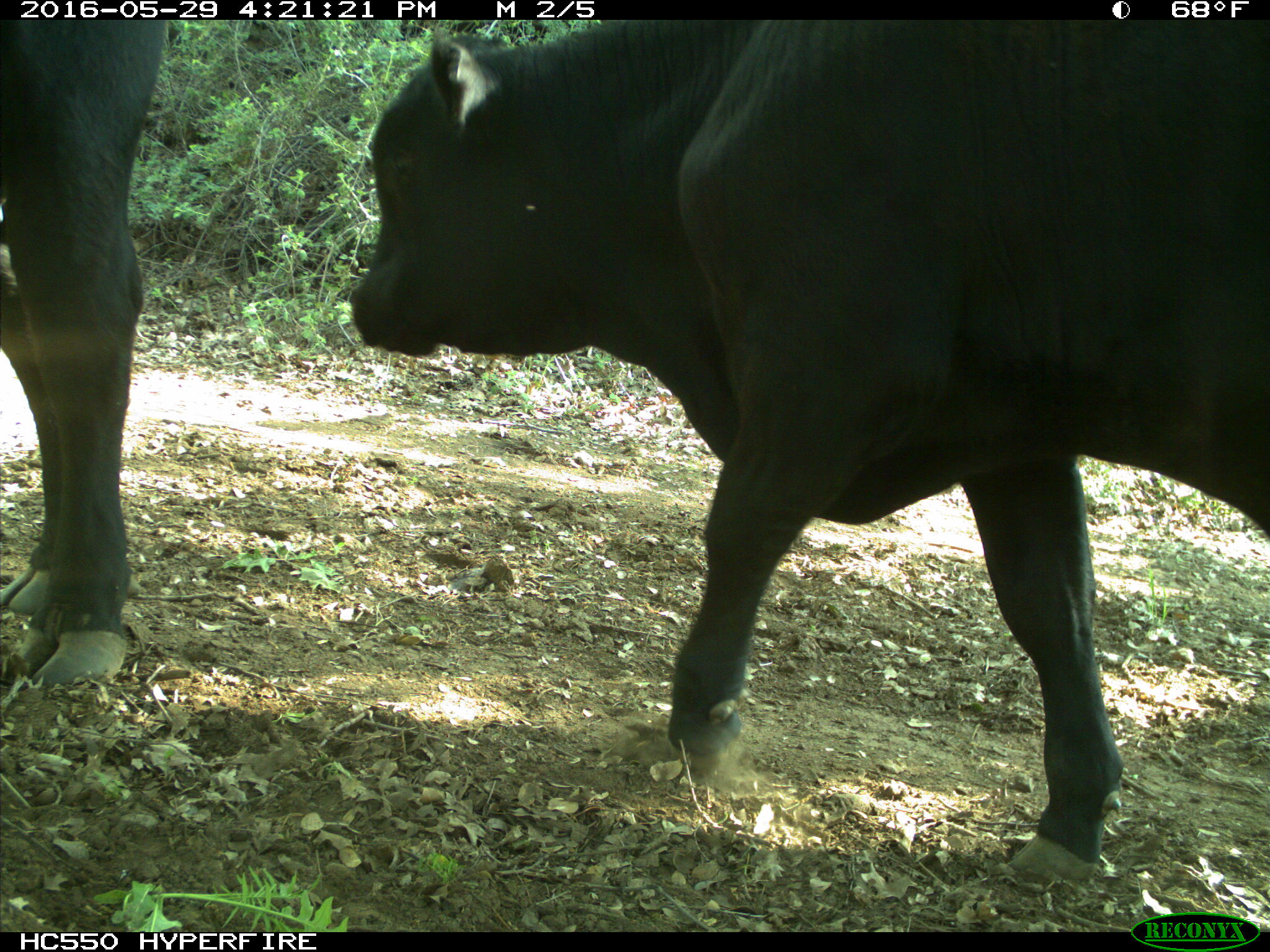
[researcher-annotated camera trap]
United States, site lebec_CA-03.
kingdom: Animalia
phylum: Chordata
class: Mammalia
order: Artiodactyla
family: Bovidae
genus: Bos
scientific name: Bos taurus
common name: domestic cow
Bos taurus (domestic cow).